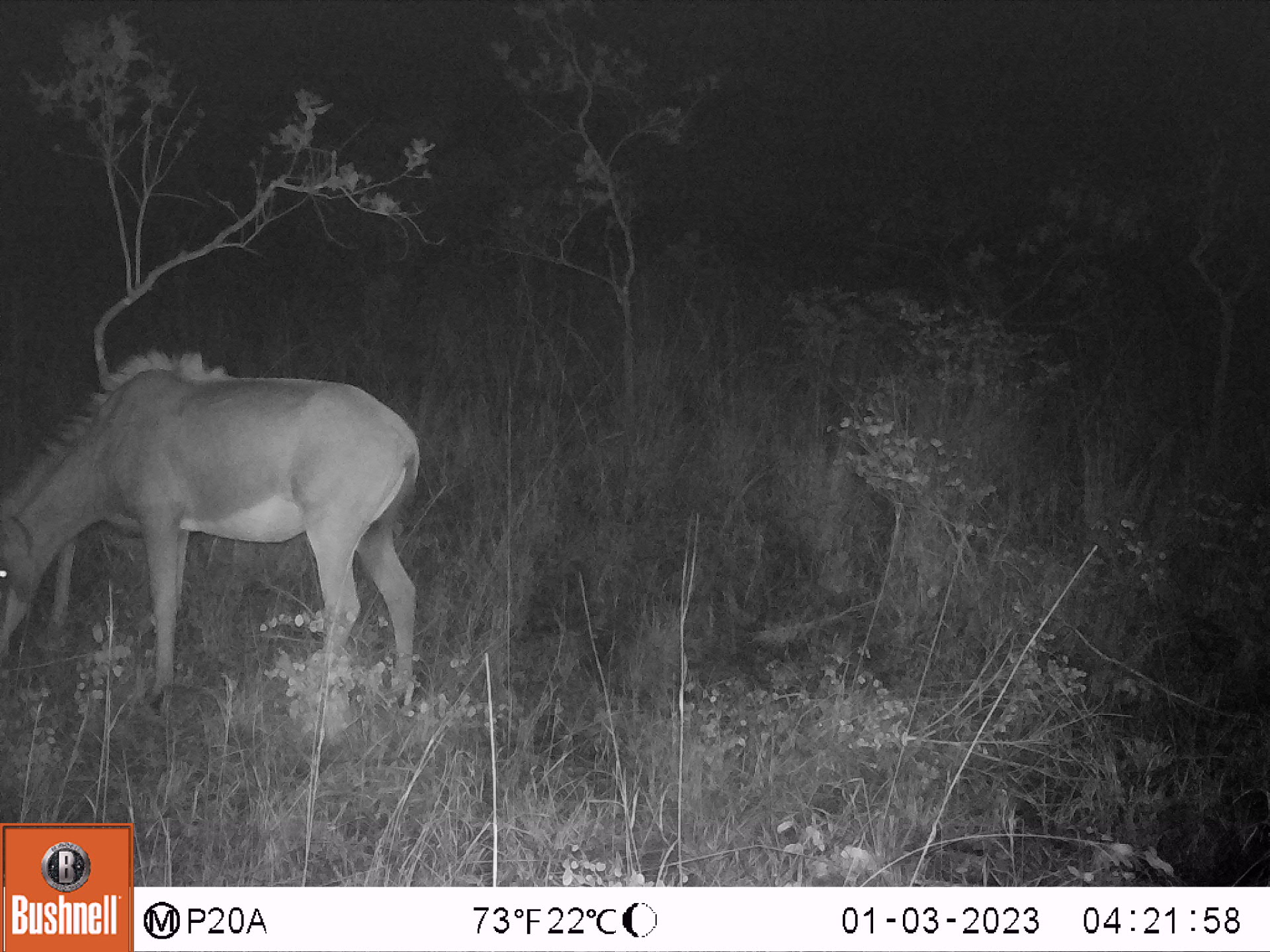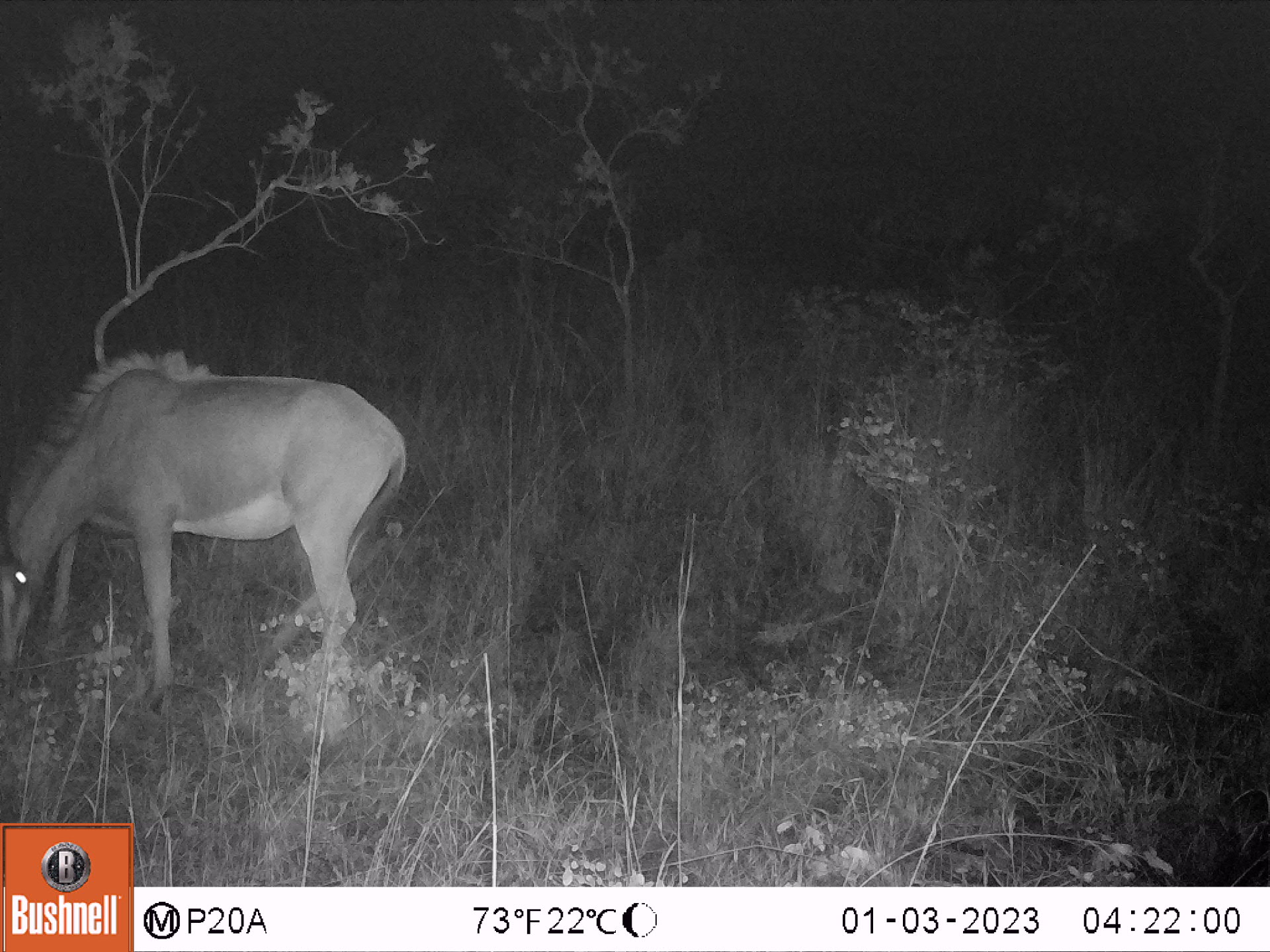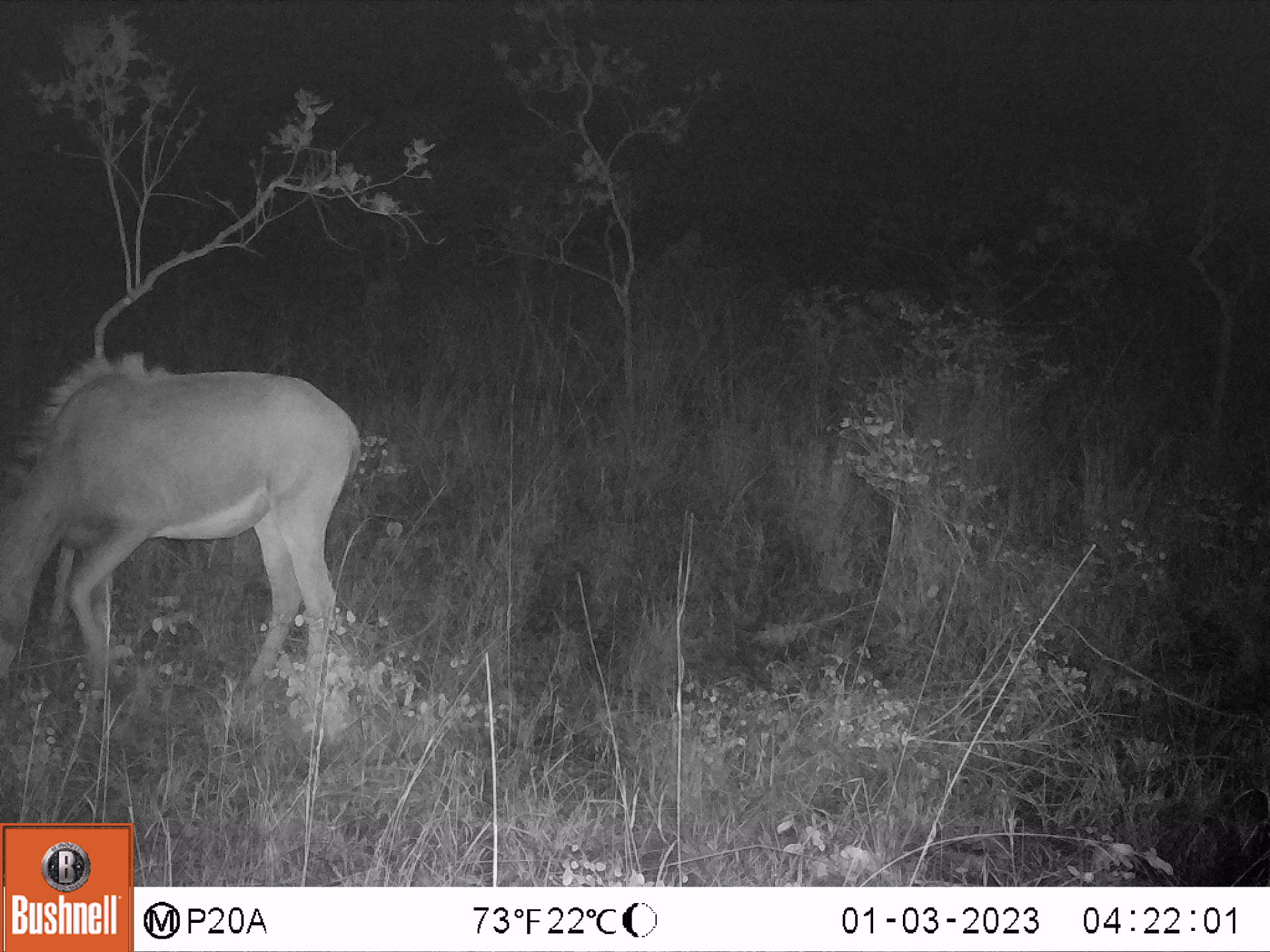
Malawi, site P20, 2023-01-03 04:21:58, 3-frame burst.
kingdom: Animalia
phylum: Chordata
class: Mammalia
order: Artiodactyla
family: Bovidae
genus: Hippotragus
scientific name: Hippotragus niger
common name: sable antelope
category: sable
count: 1